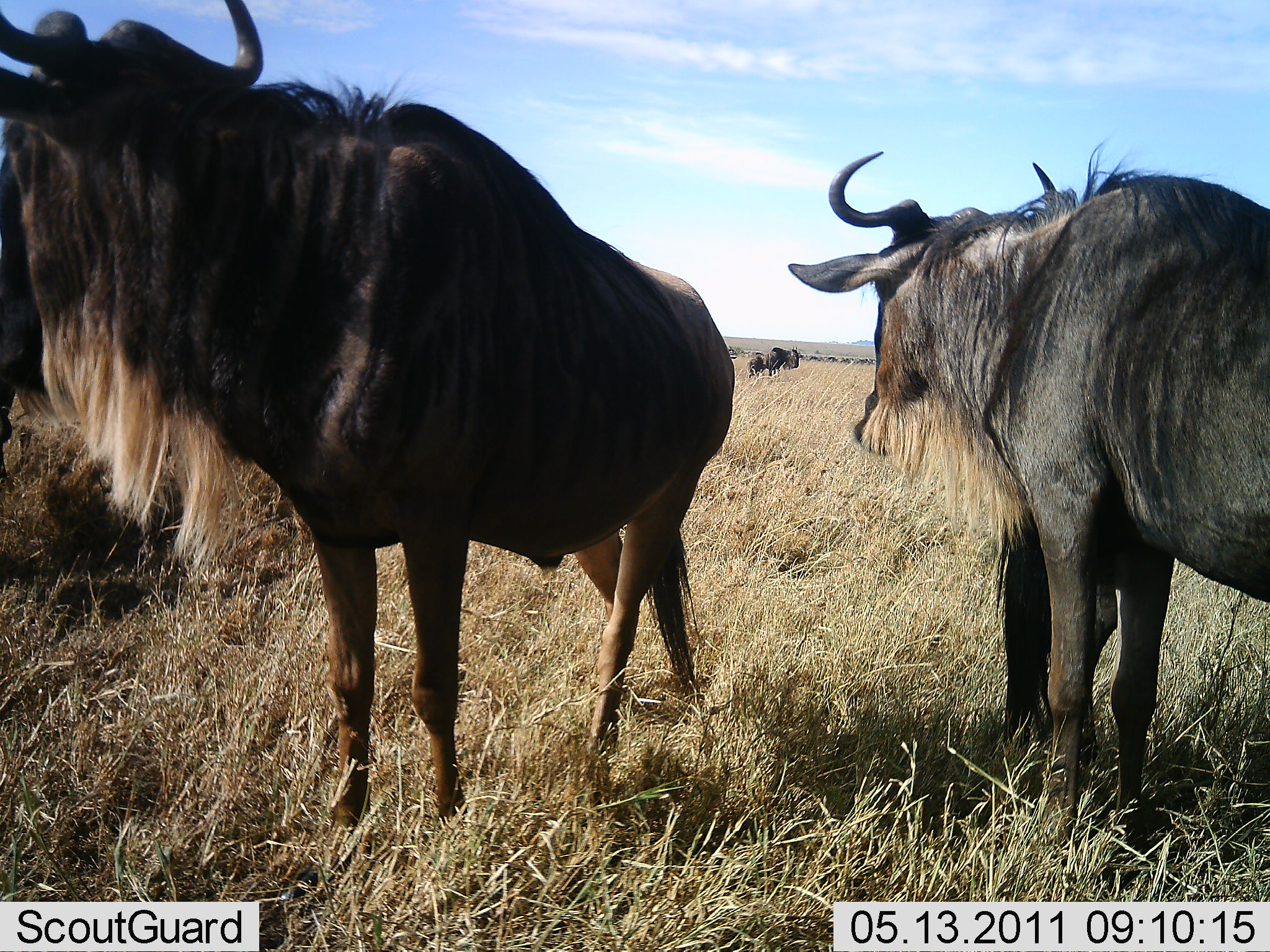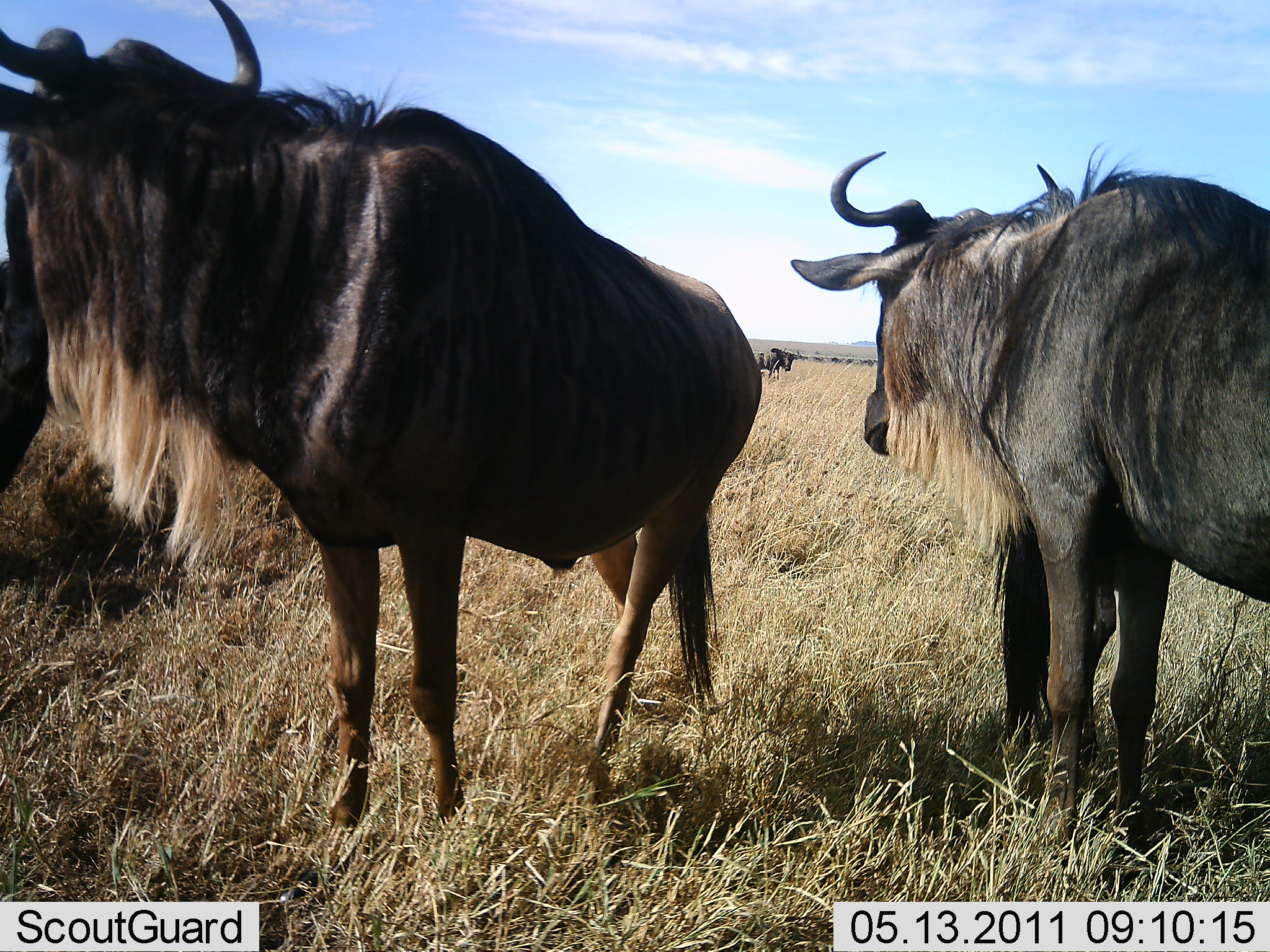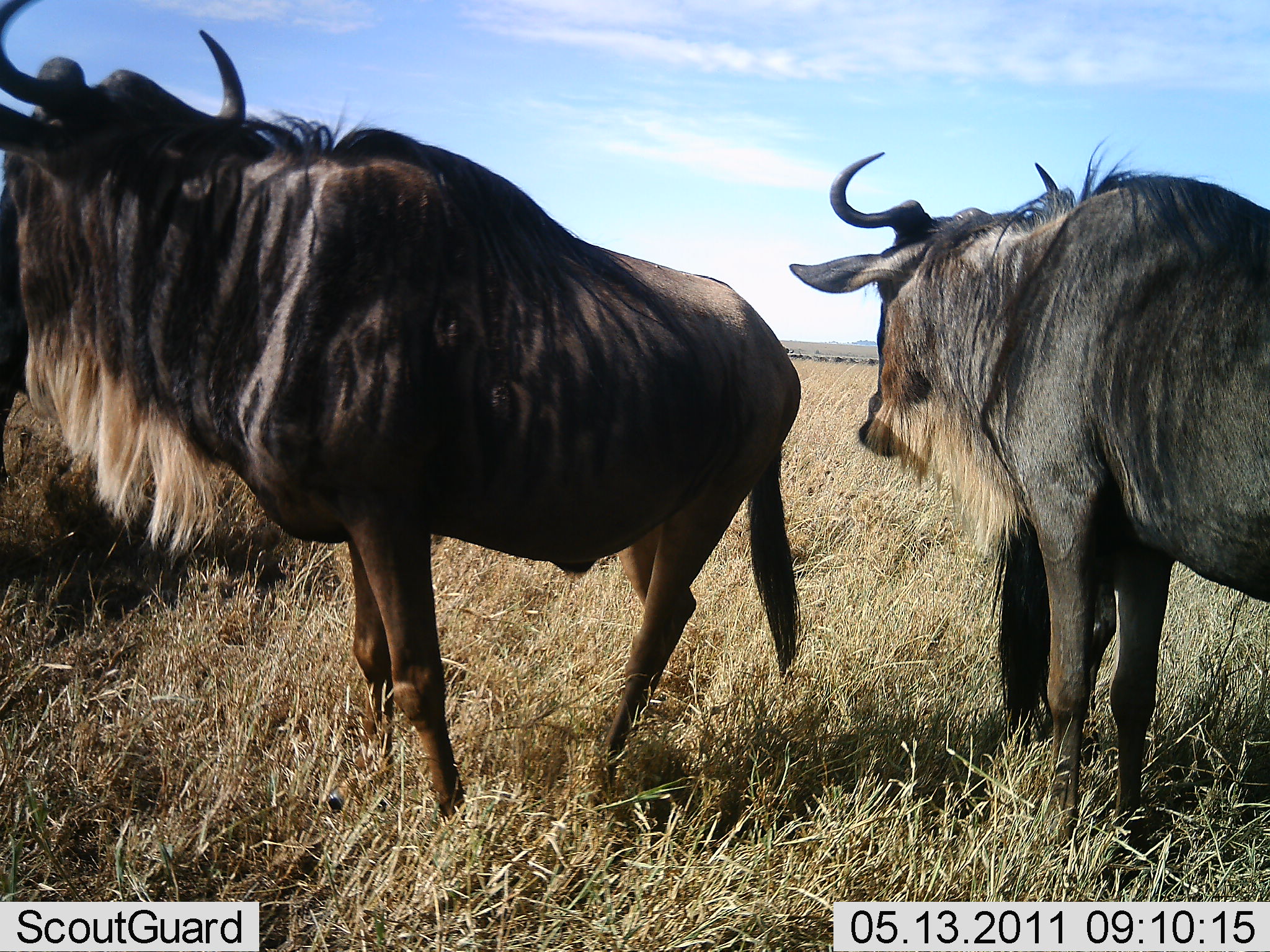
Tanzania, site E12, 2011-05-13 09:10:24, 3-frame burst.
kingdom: Animalia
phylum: Chordata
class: Mammalia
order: Artiodactyla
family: Bovidae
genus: Connochaetes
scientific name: Connochaetes taurinus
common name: blue wildebeest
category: wildebeest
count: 3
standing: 90%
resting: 10%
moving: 0%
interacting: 0%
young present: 0%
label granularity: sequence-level